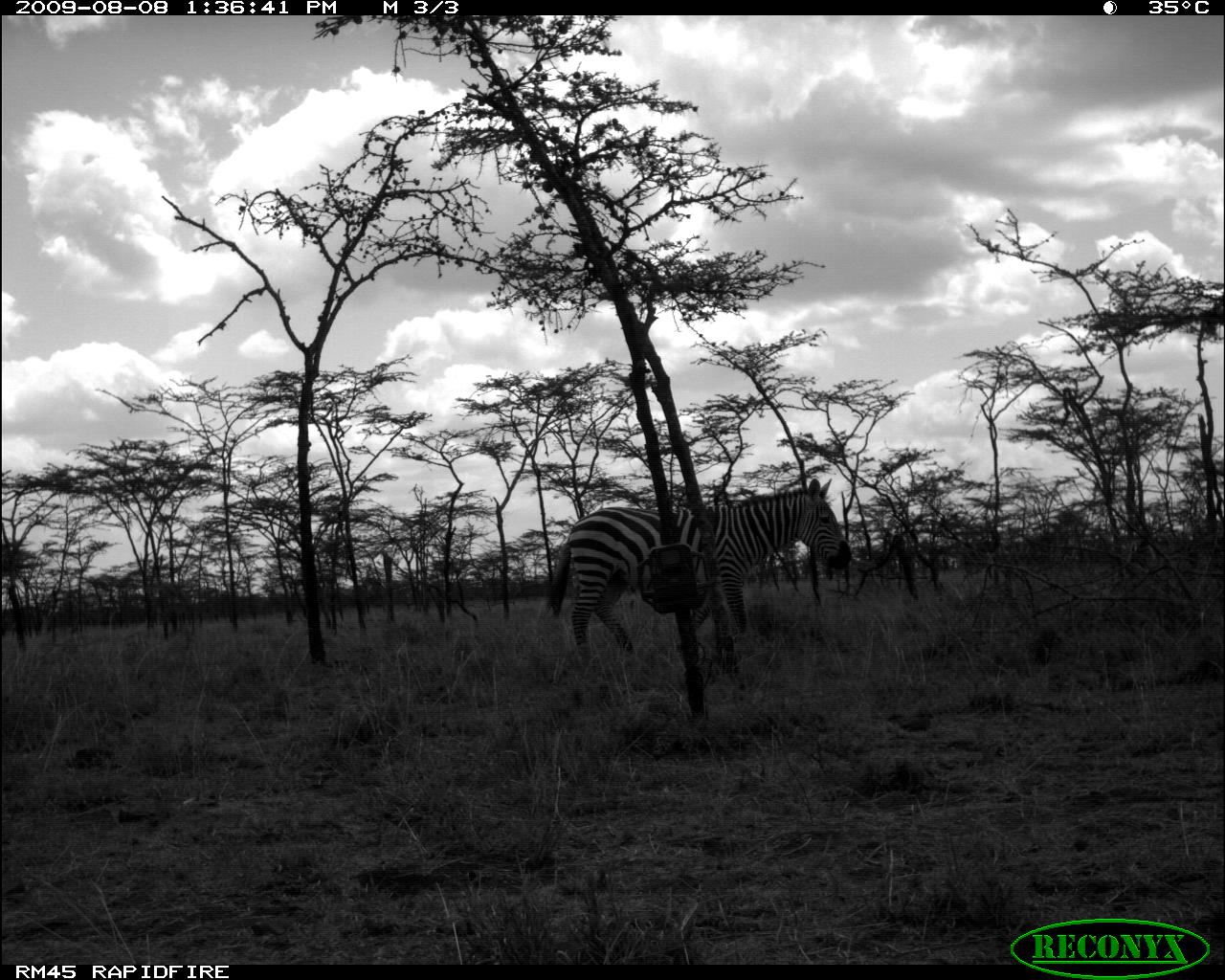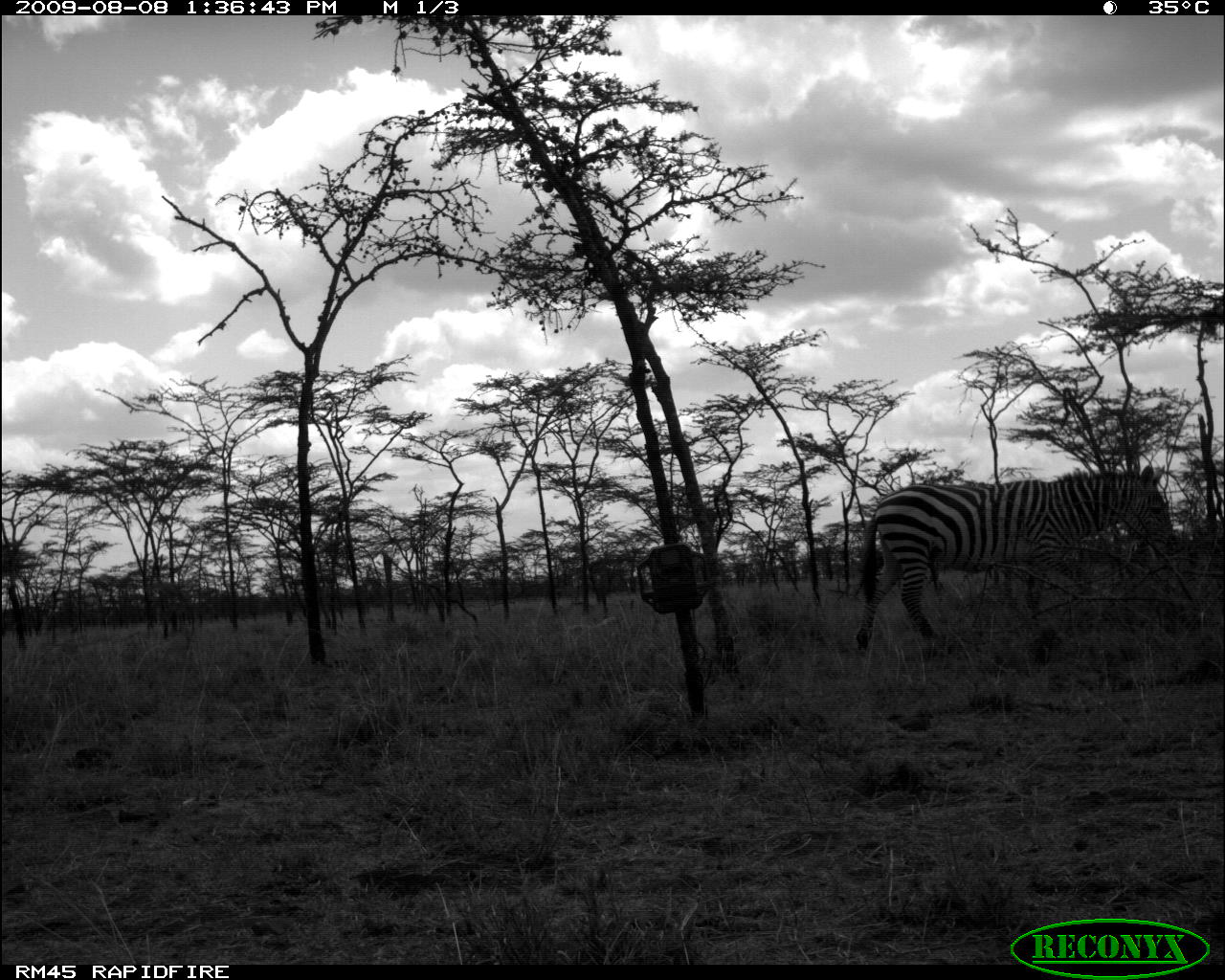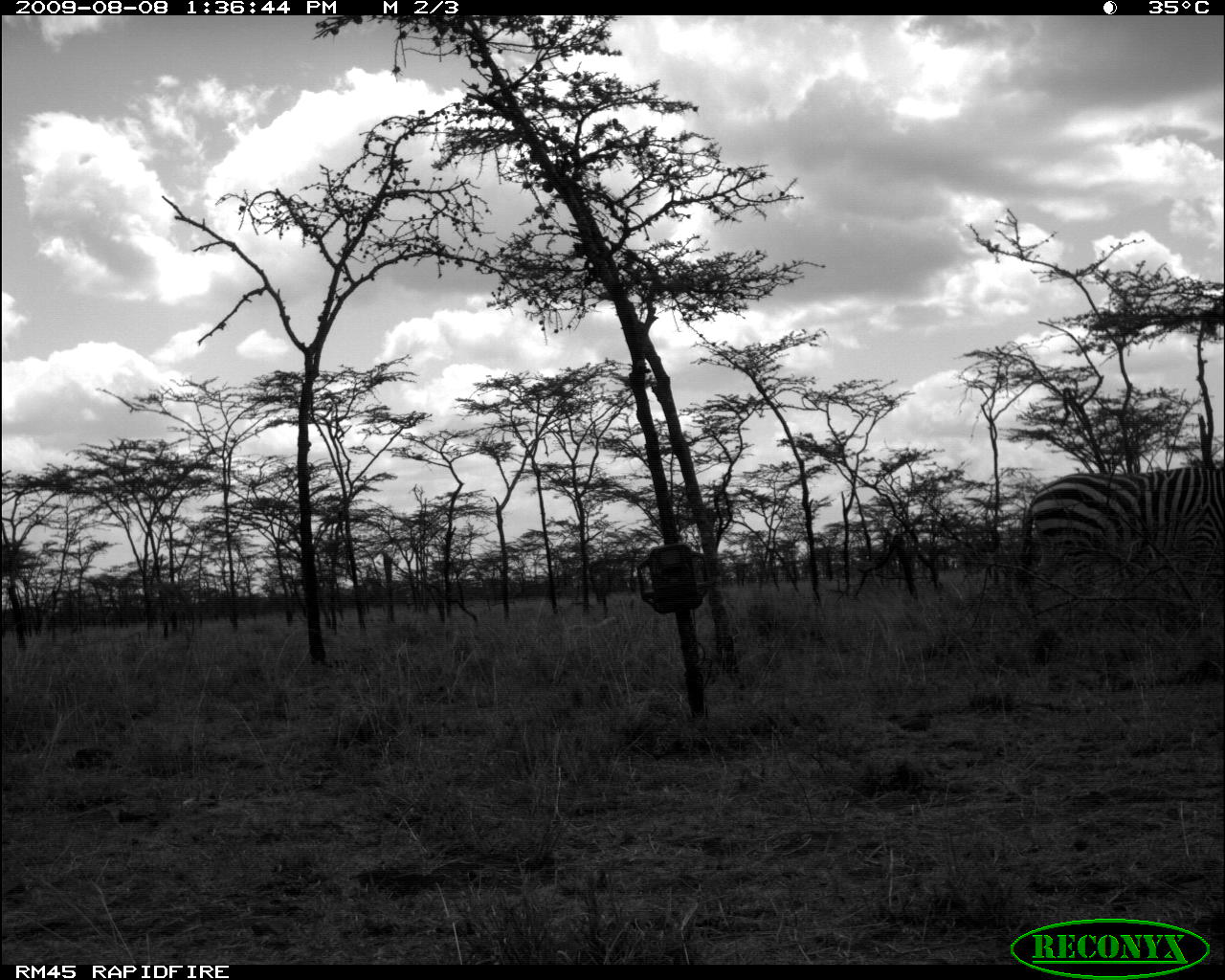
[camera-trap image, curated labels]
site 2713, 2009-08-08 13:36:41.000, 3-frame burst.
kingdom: Animalia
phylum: Chordata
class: Mammalia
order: Perissodactyla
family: Equidae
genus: Equus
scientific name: Equus quagga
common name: plains zebra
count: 1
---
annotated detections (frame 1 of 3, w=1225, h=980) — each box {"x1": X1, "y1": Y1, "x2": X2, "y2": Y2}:
equus quagga: {"x1": 545, "y1": 478, "x2": 853, "y2": 658}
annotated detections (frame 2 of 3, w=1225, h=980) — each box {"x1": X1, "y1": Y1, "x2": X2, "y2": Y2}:
equus quagga: {"x1": 855, "y1": 465, "x2": 1175, "y2": 651}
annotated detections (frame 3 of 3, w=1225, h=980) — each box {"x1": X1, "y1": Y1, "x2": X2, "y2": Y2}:
equus quagga: {"x1": 1017, "y1": 463, "x2": 1224, "y2": 615}